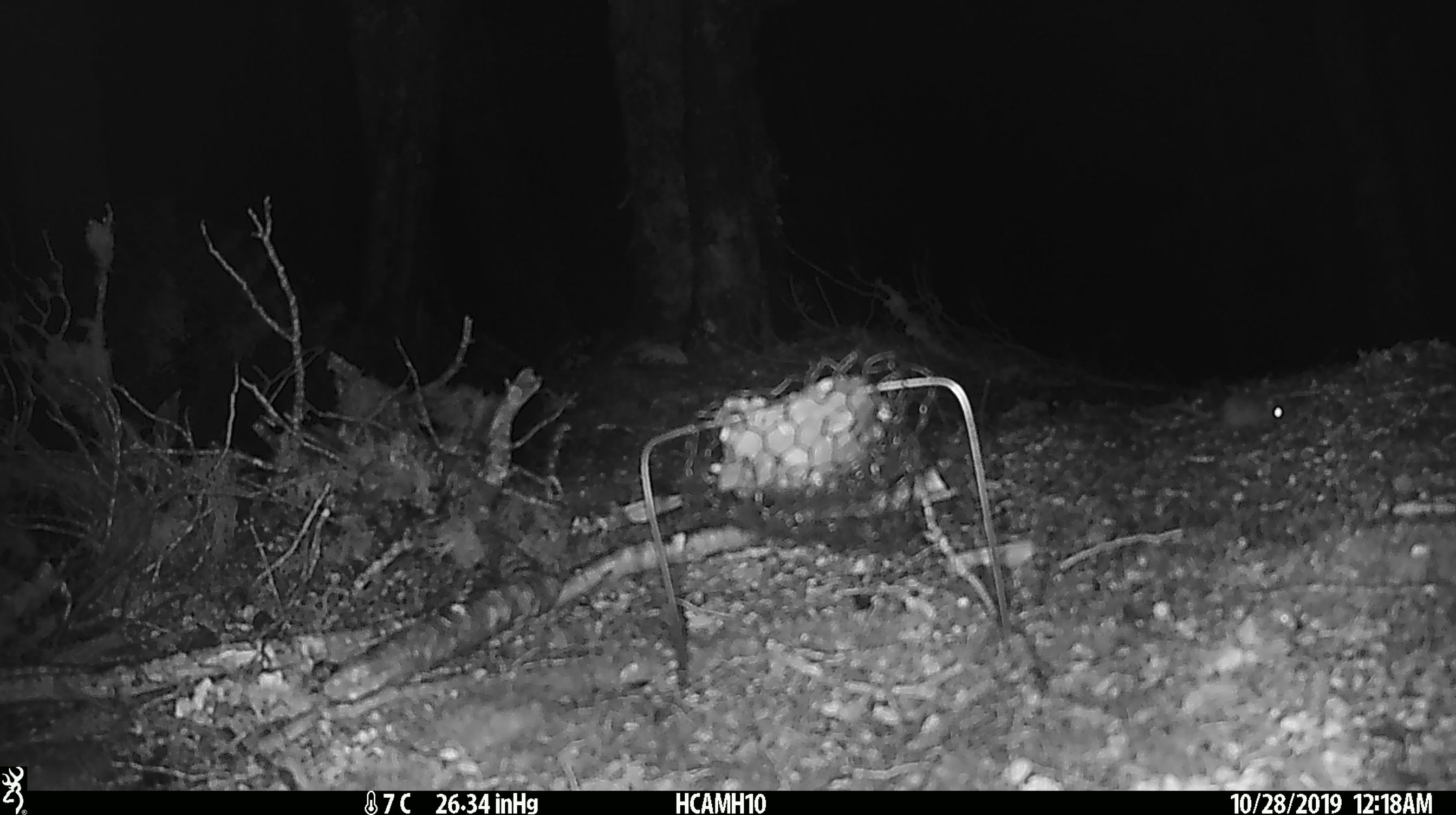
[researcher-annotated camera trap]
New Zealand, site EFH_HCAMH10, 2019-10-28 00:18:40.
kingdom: Animalia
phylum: Chordata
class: Mammalia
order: Rodentia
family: Muridae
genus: Mus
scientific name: Mus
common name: mouse